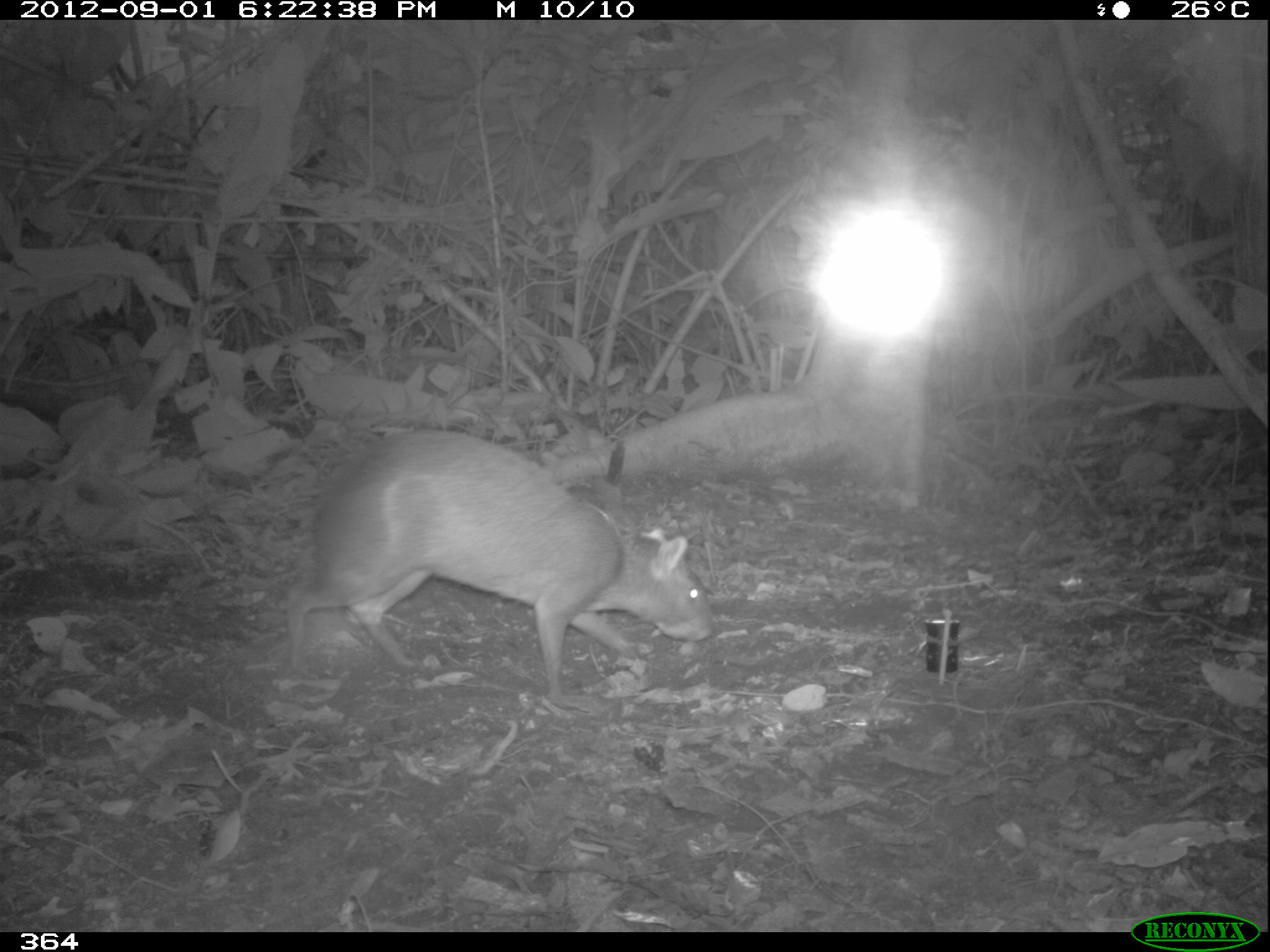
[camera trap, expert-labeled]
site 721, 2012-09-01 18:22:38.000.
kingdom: Animalia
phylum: Chordata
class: Mammalia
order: Rodentia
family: Dasyproctidae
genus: Dasyprocta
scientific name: Dasyprocta punctata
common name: central american agouti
Dasyprocta punctata (central american agouti).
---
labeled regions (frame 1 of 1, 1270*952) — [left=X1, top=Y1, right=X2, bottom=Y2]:
dasyprocta punctata: [left=284, top=425, right=715, bottom=699]